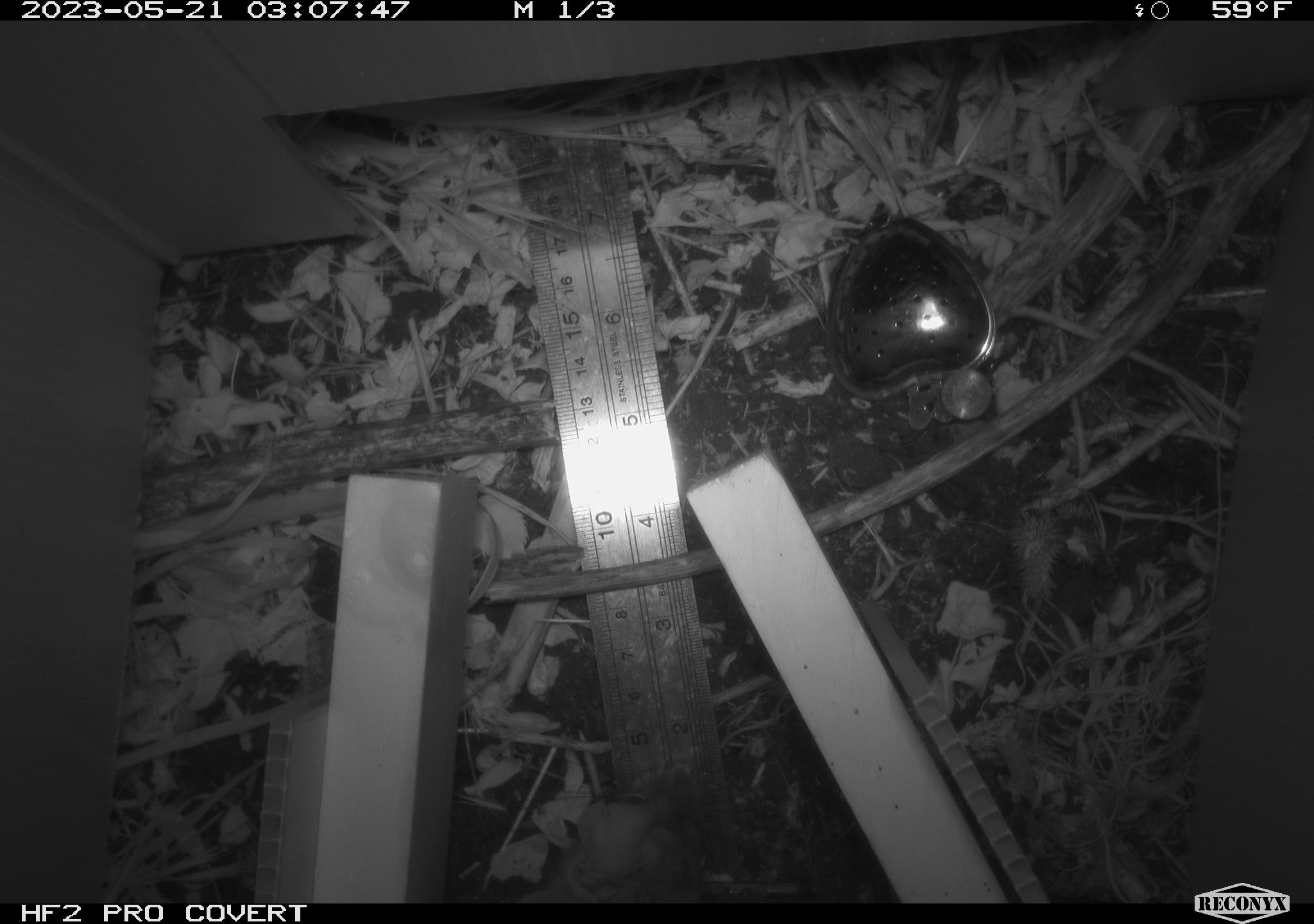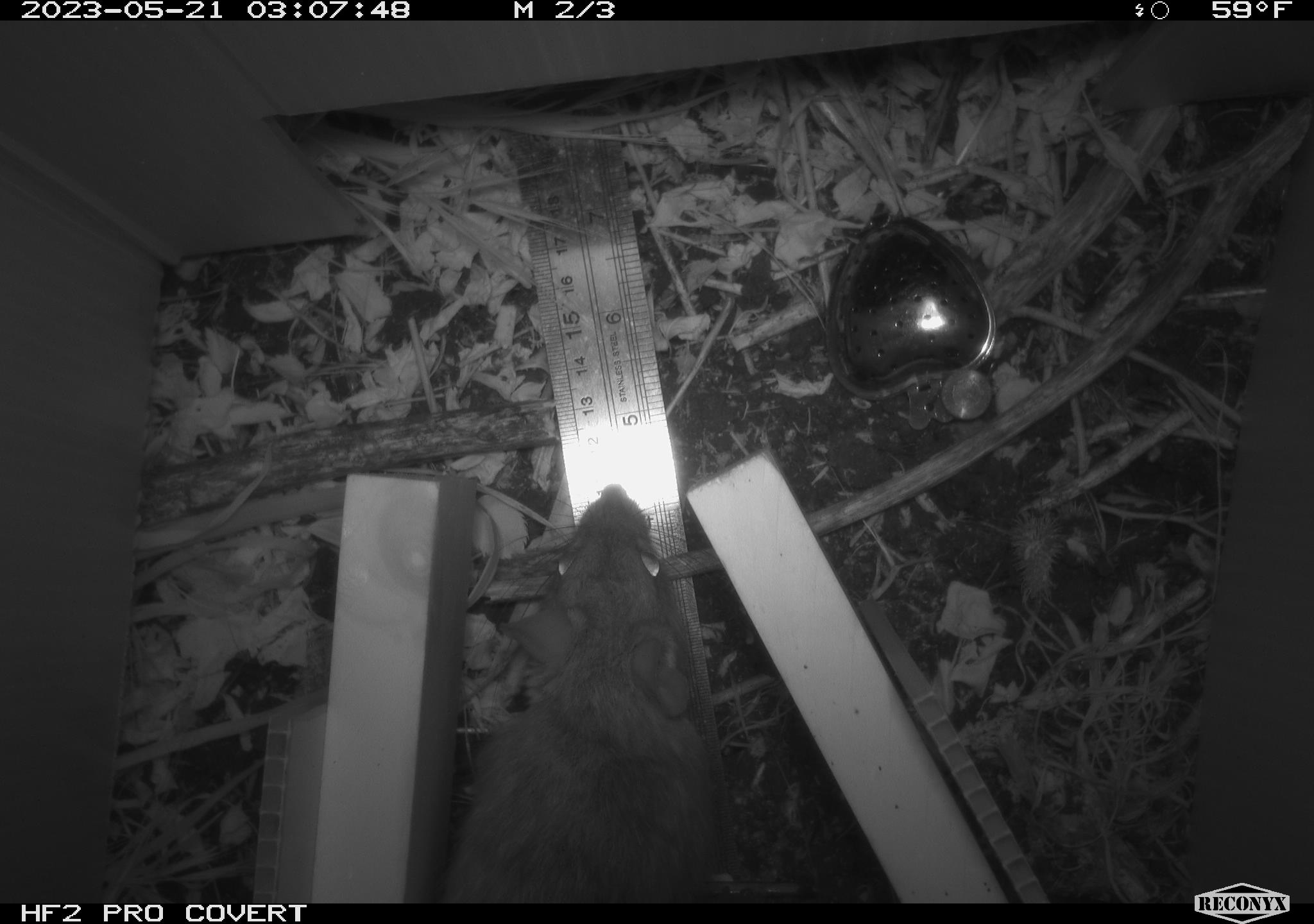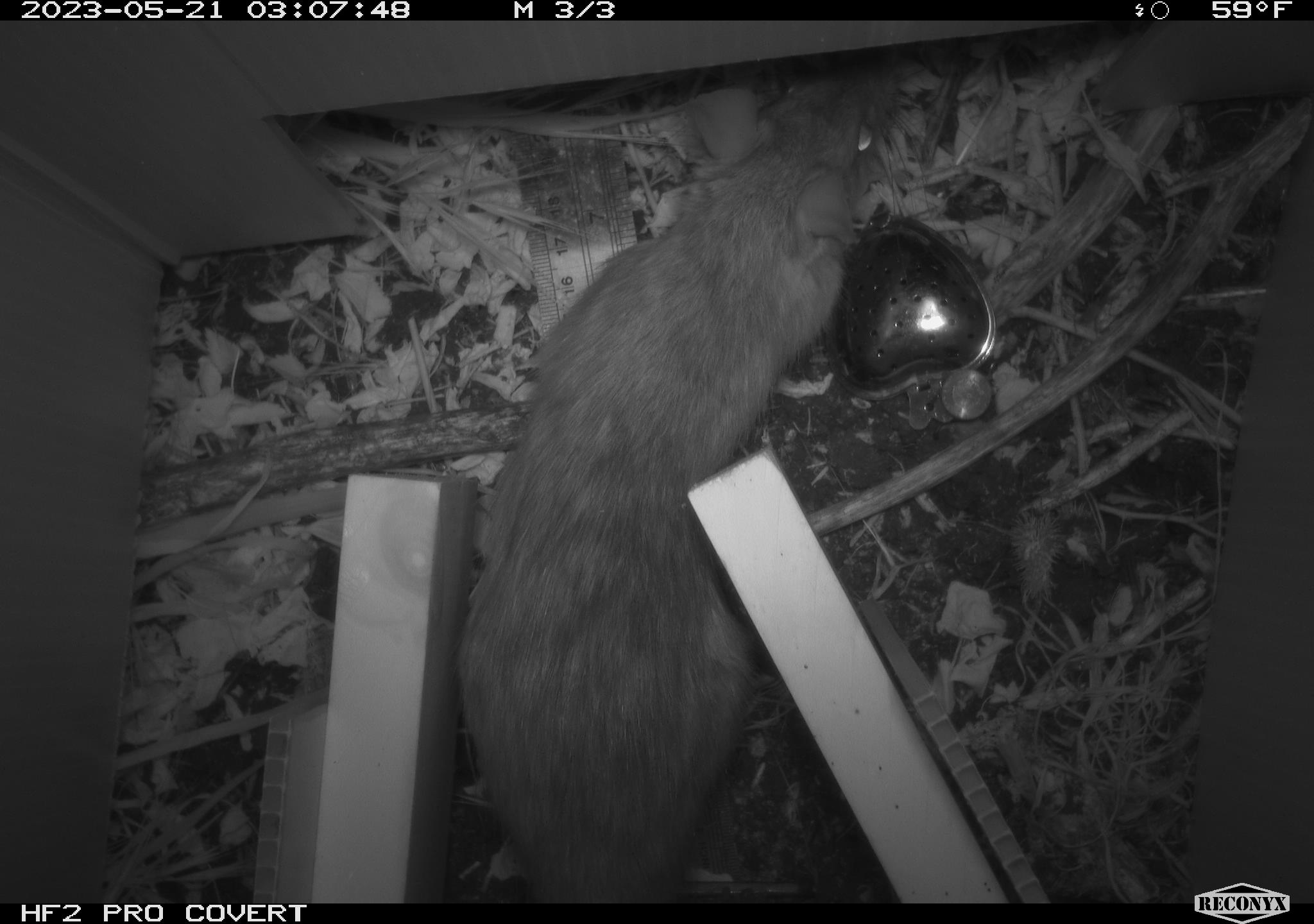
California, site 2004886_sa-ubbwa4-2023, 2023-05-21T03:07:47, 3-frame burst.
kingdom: Animalia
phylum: Chordata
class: Mammalia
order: Rodentia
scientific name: Rodentia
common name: mouse species